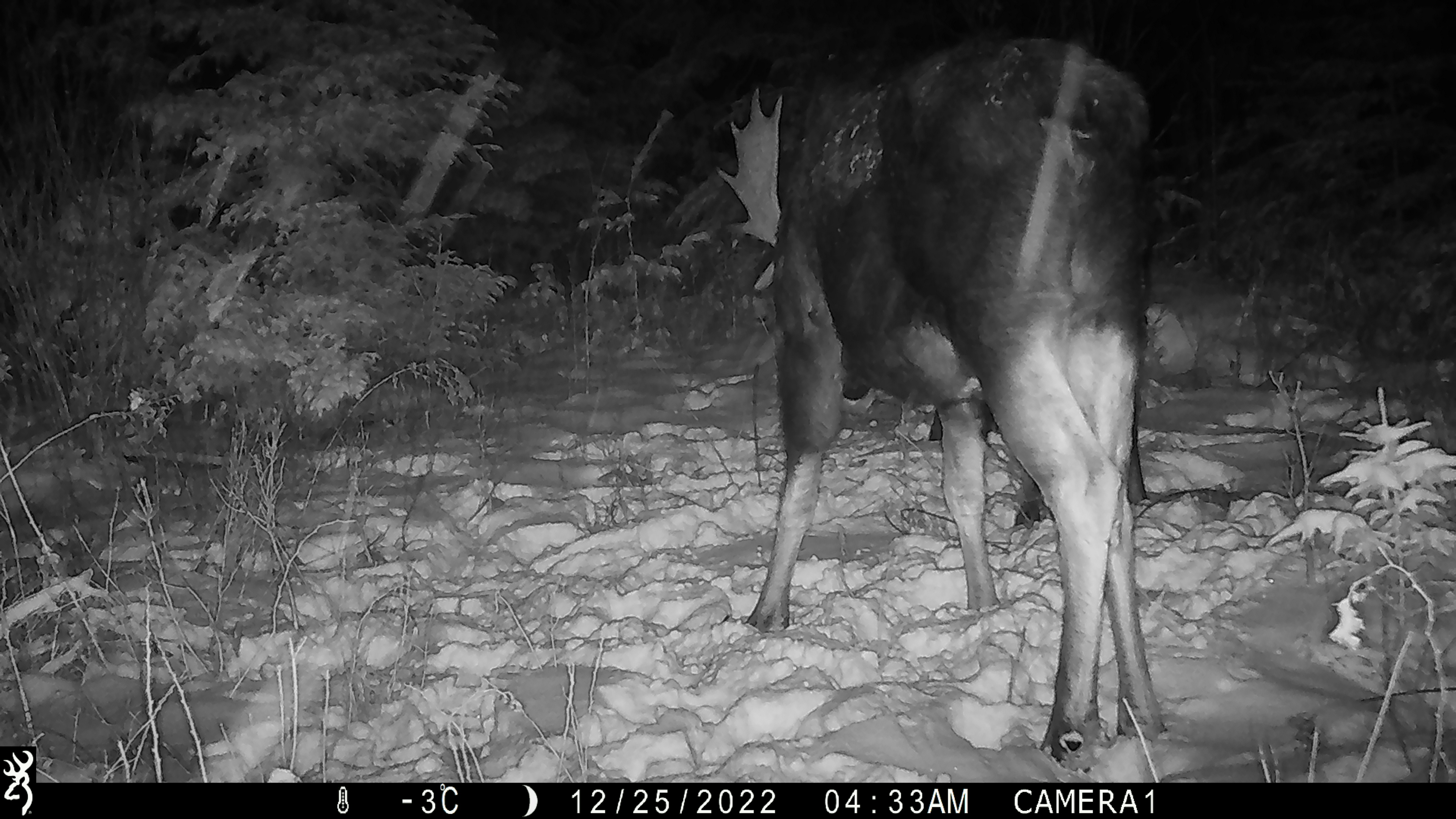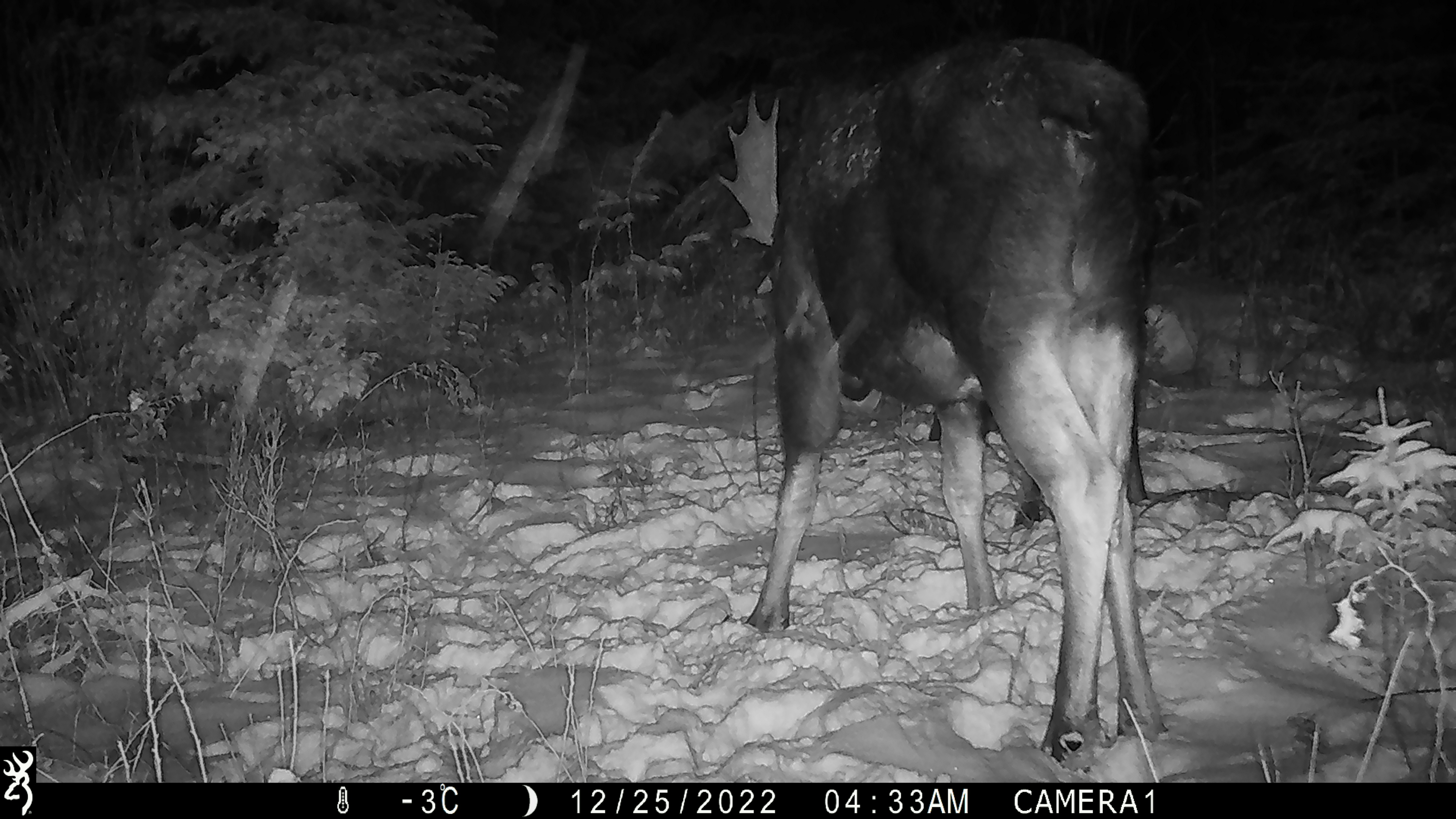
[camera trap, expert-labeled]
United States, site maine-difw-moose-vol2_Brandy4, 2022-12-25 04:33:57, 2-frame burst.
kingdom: Animalia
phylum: Chordata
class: Mammalia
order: Artiodactyla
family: Cervidae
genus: Alces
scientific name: Alces alces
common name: moose